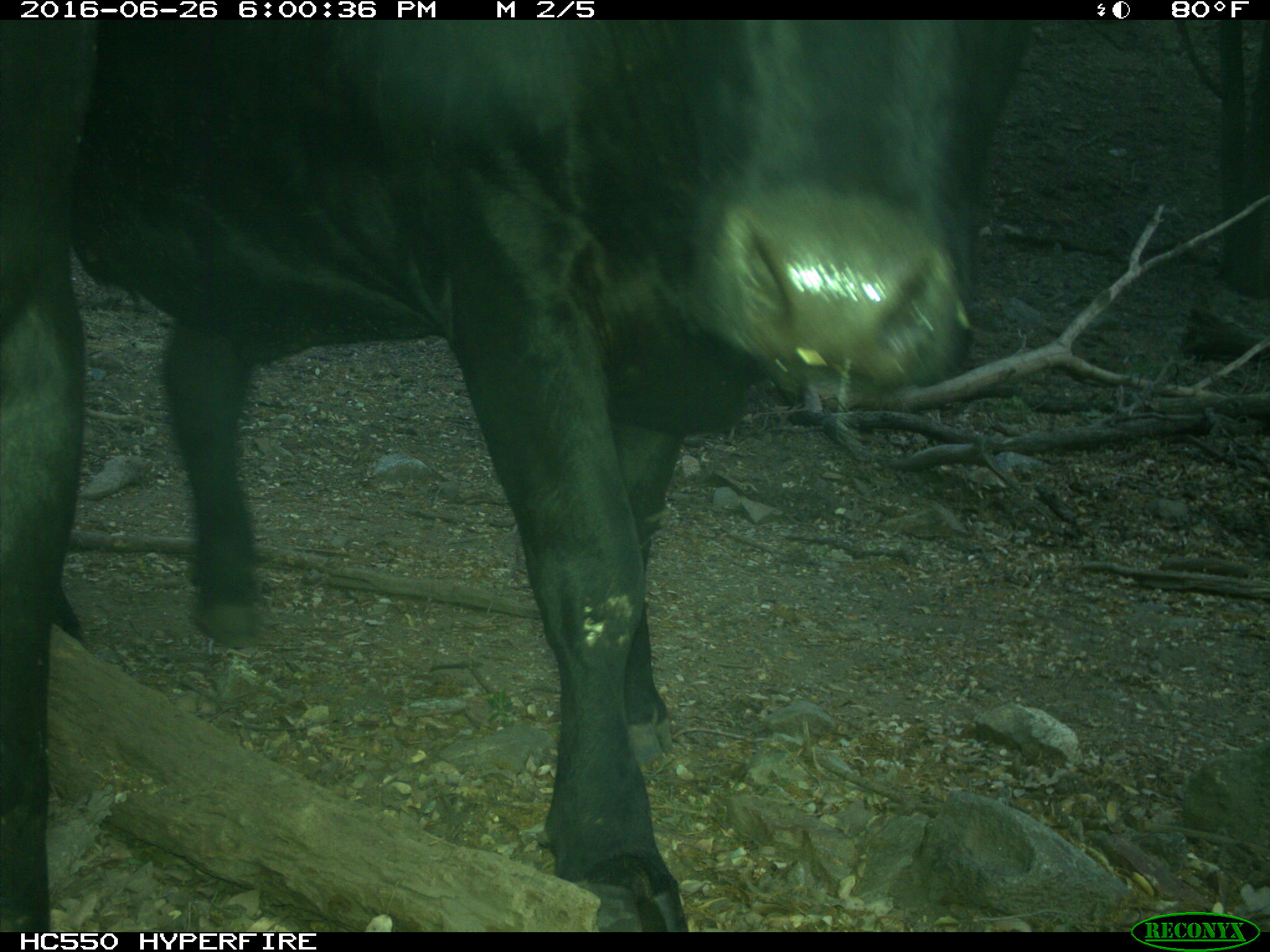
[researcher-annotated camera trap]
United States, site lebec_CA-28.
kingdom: Animalia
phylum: Chordata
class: Mammalia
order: Artiodactyla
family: Bovidae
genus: Bos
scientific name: Bos taurus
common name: domestic cow